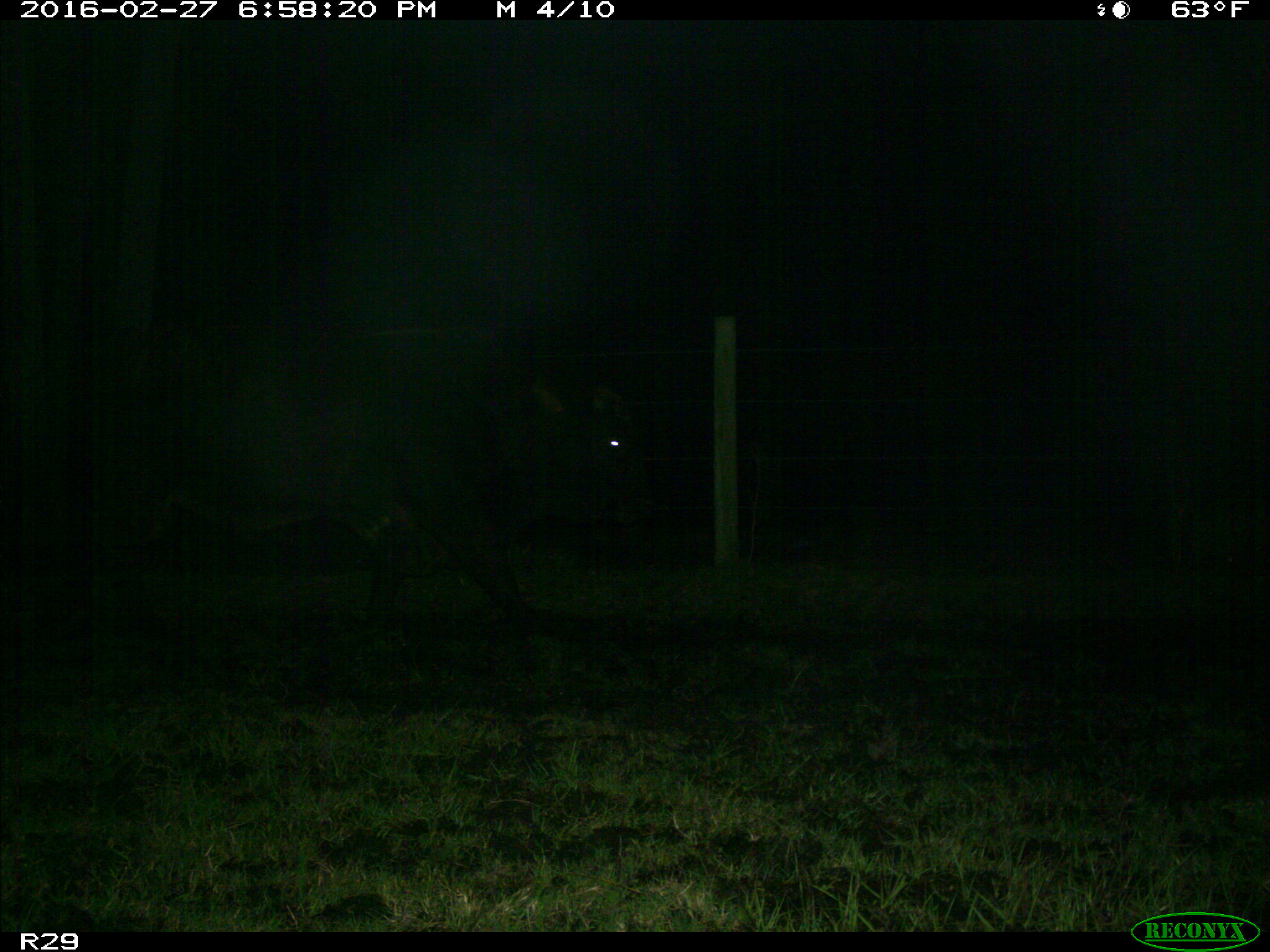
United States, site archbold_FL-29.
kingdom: Animalia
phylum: Chordata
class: Mammalia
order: Artiodactyla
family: Bovidae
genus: Bos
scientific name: Bos taurus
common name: domestic cow